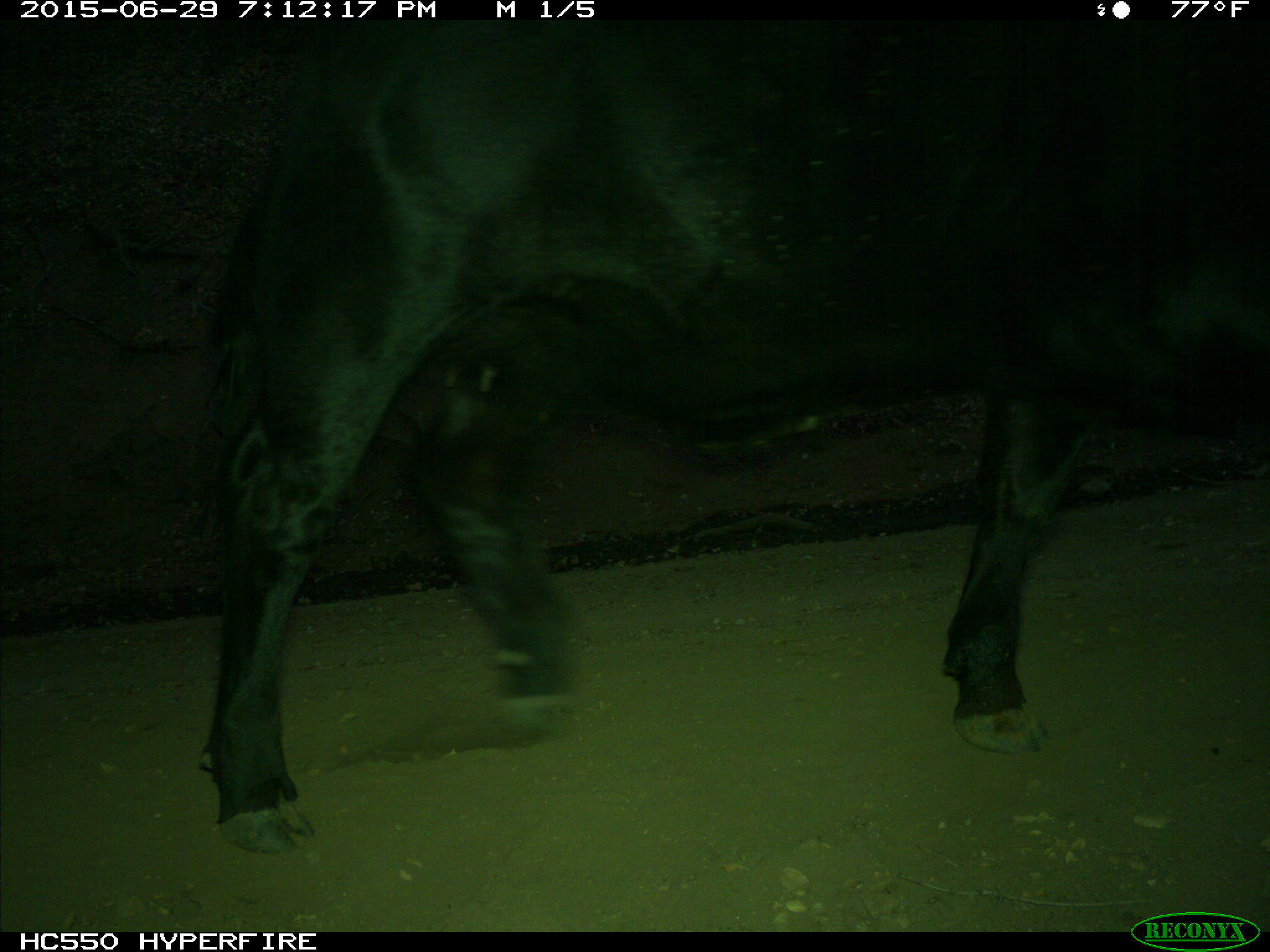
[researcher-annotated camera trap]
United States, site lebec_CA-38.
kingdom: Animalia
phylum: Chordata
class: Mammalia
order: Artiodactyla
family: Bovidae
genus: Bos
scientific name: Bos taurus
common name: domestic cow